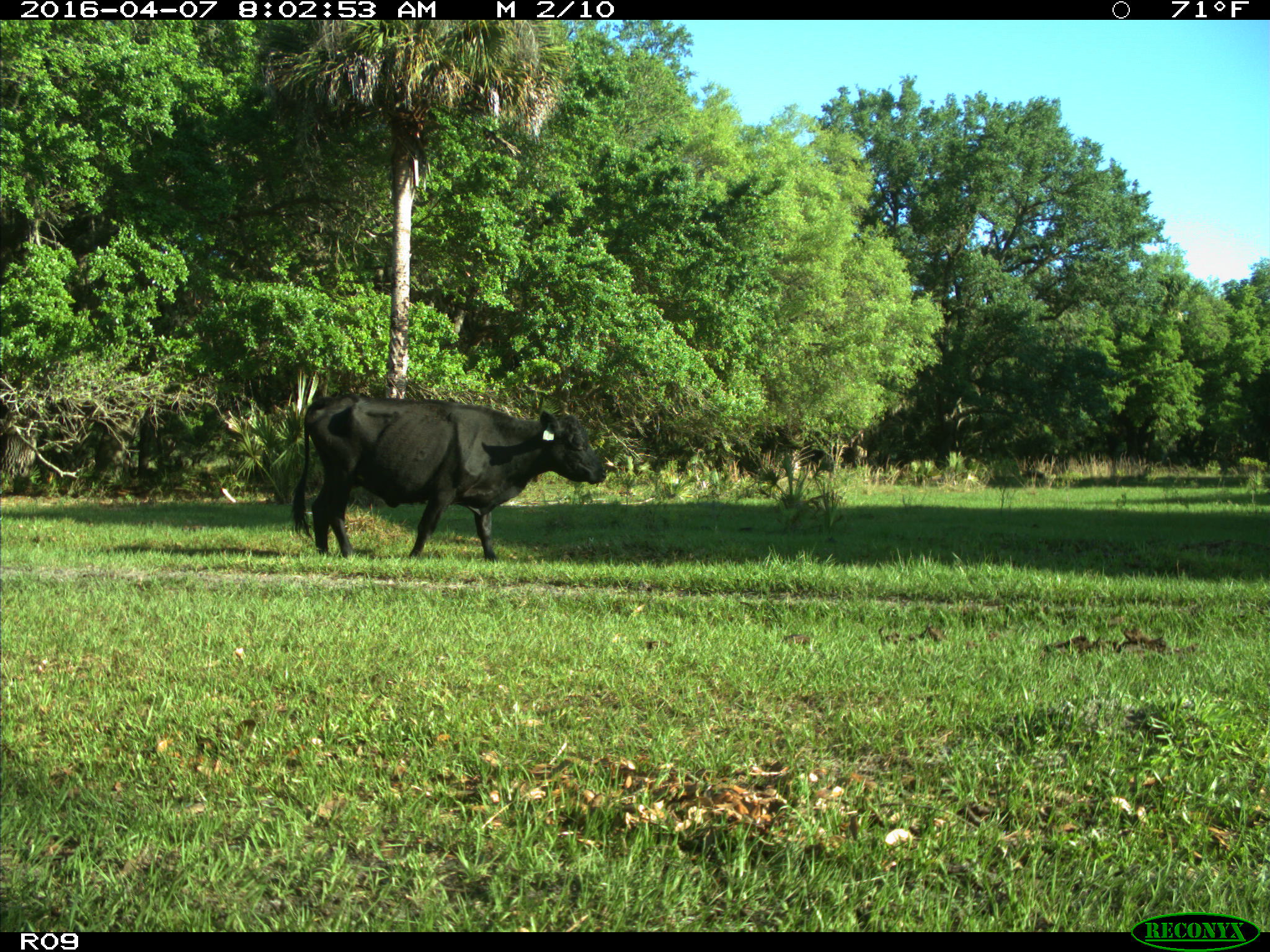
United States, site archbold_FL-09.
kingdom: Animalia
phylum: Chordata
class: Mammalia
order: Artiodactyla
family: Bovidae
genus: Bos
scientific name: Bos taurus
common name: domestic cow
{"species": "Bos taurus (domestic cow)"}